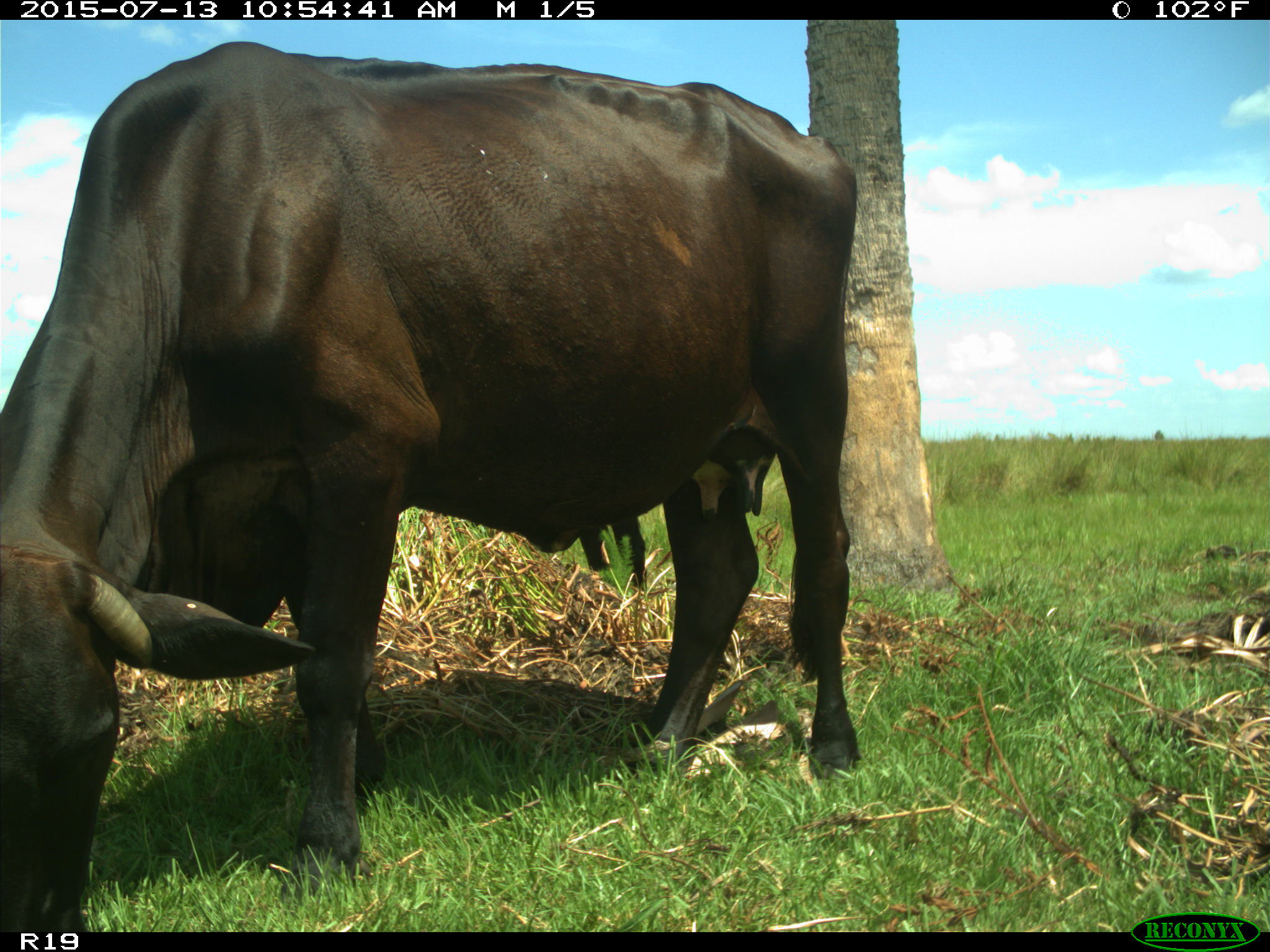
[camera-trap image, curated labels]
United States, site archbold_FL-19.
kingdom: Animalia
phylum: Chordata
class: Mammalia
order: Artiodactyla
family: Bovidae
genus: Bos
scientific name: Bos taurus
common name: domestic cow